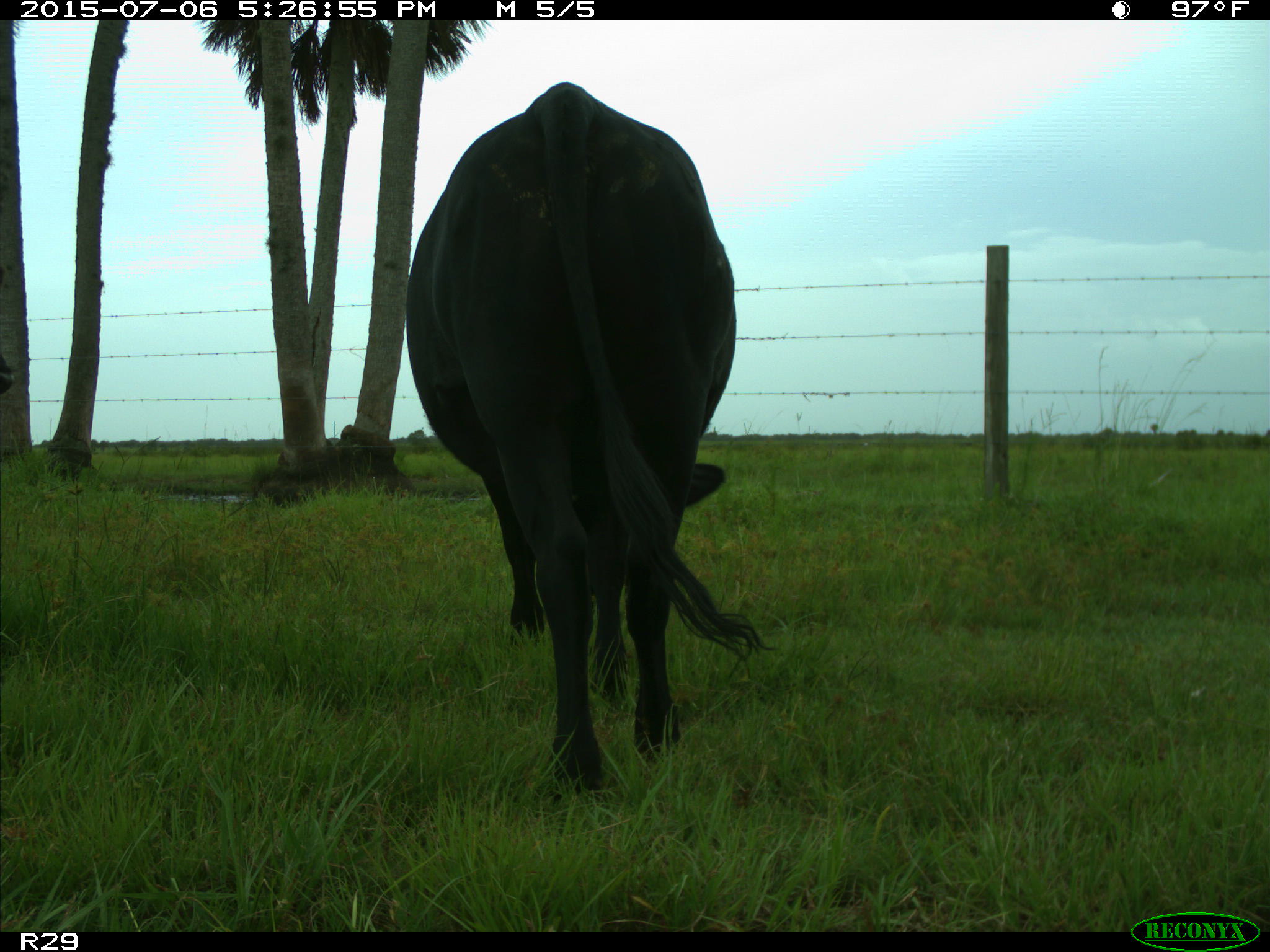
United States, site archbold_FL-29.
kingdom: Animalia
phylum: Chordata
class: Mammalia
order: Artiodactyla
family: Bovidae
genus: Bos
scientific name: Bos taurus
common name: domestic cow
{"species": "Bos taurus (domestic cow)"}